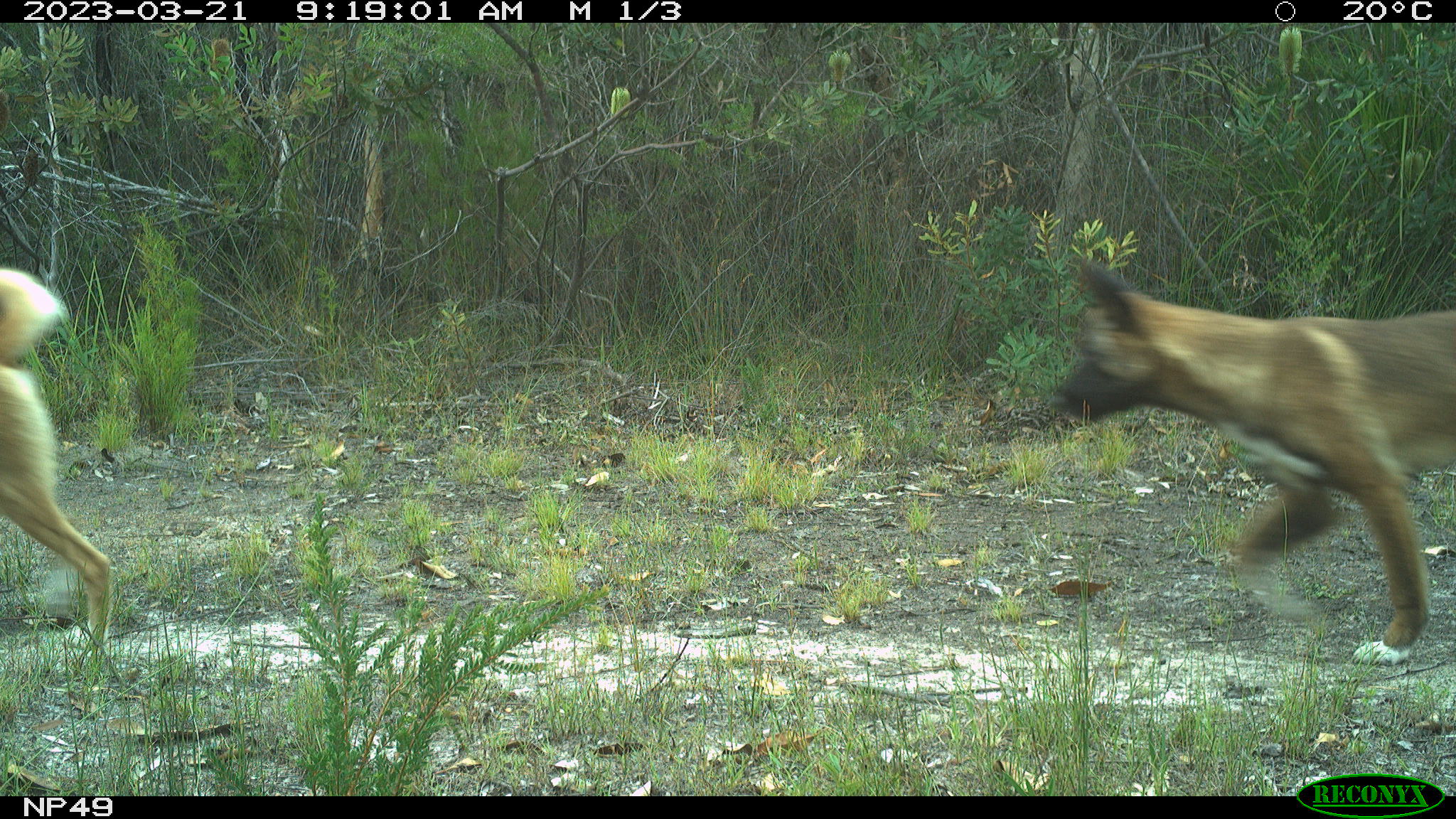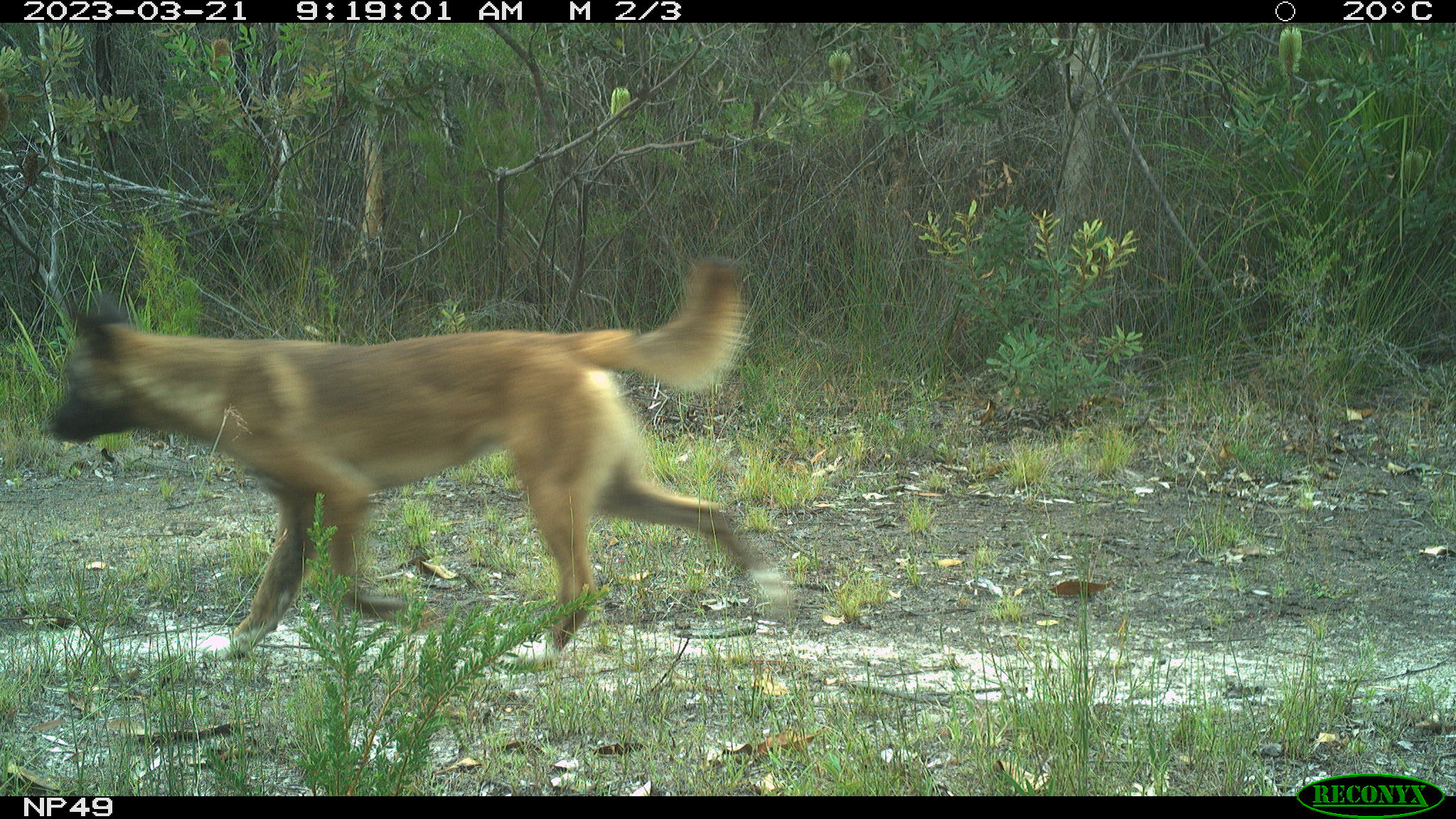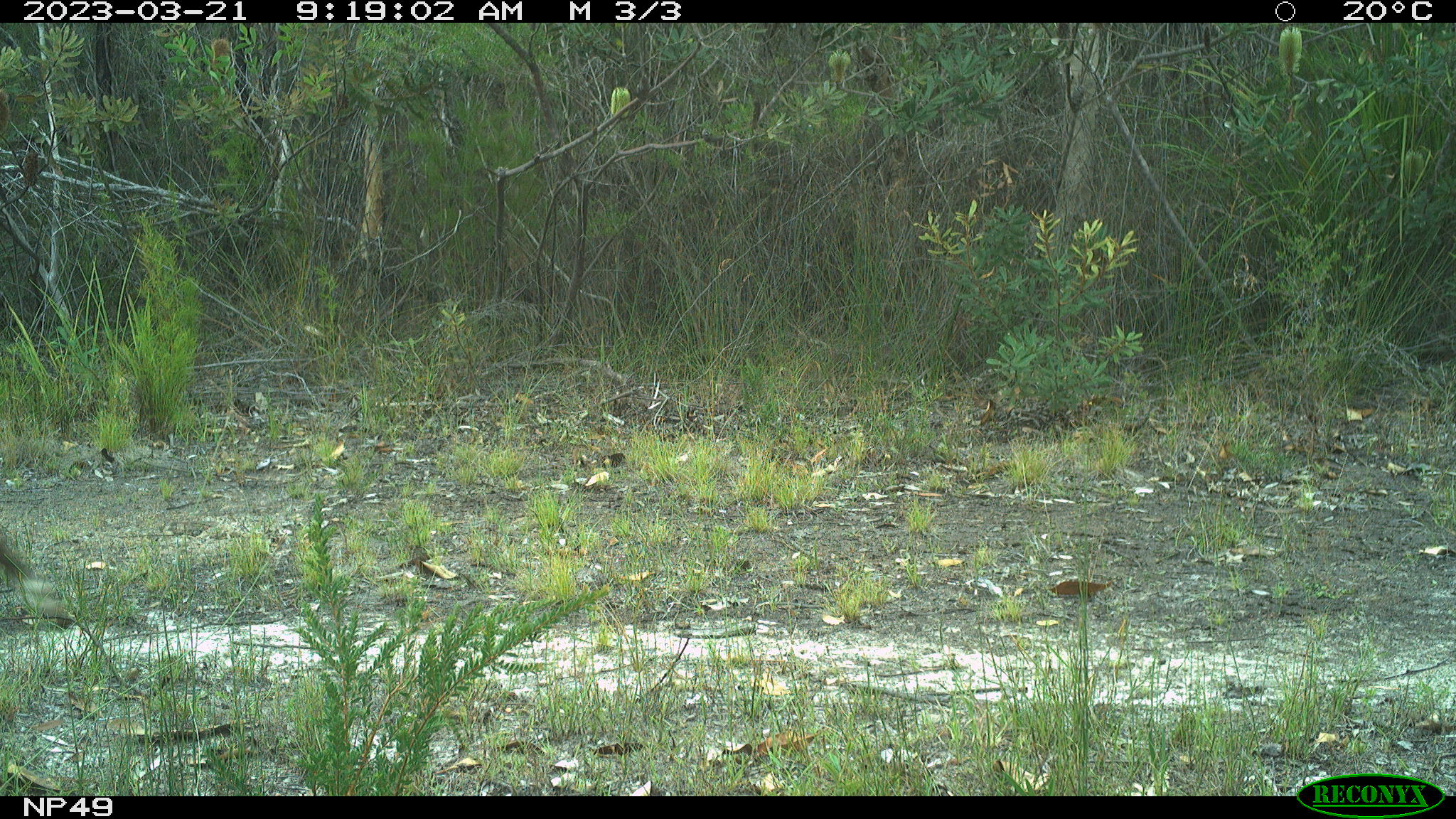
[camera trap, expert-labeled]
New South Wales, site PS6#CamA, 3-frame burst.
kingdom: Animalia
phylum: Chordata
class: Mammalia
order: Carnivora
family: Canidae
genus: Canis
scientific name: Canis familiaris dingo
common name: dingo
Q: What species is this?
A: Dingo (Canis familiaris dingo).